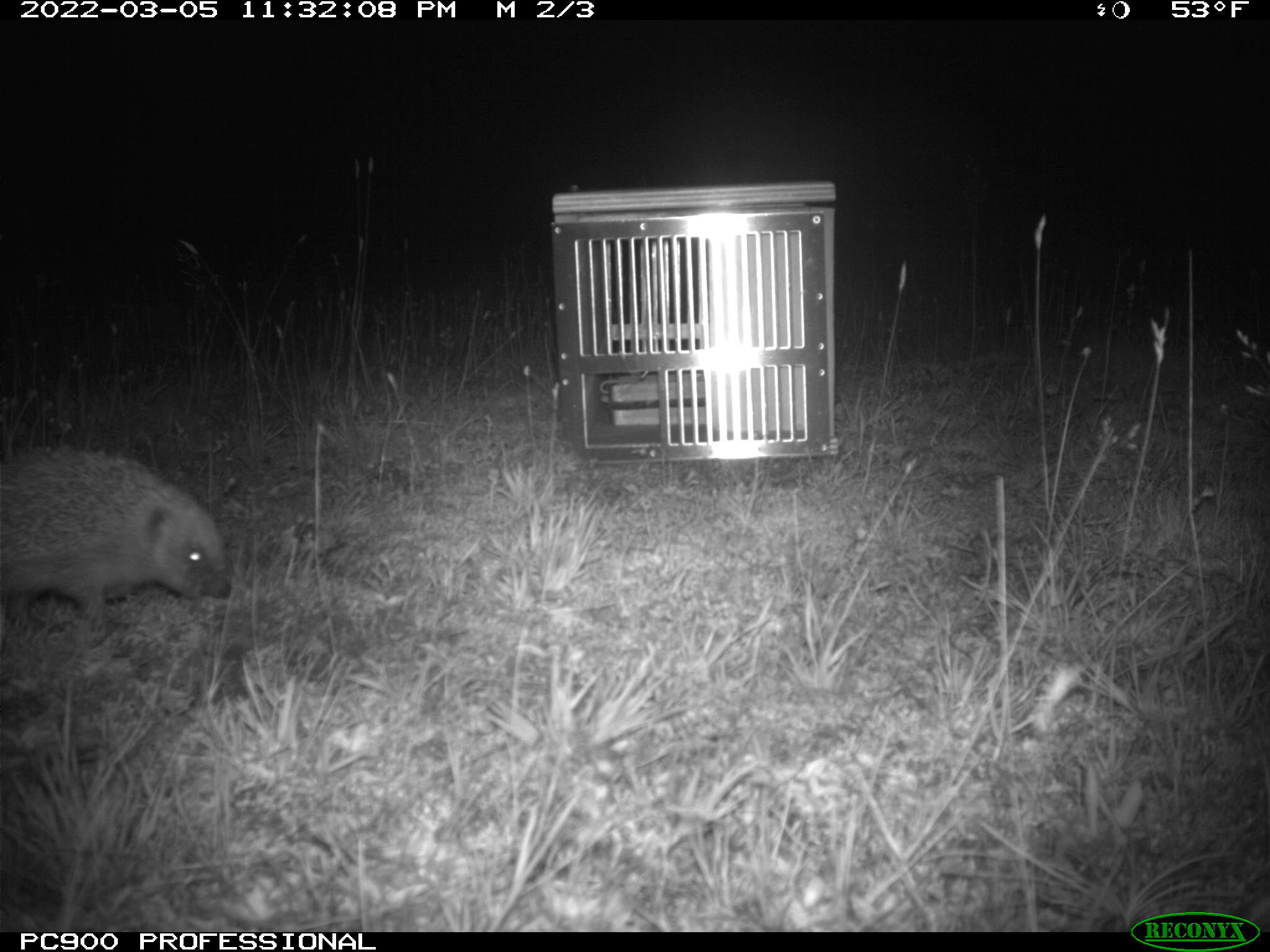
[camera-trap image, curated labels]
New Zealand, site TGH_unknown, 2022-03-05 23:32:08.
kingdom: Animalia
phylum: Chordata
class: Mammalia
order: Eulipotyphla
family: Erinaceidae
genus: Erinaceus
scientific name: Erinaceus europaeus europaeus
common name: european hedgehog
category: hedgehog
Hedgehog (european hedgehog) (Erinaceus europaeus europaeus).